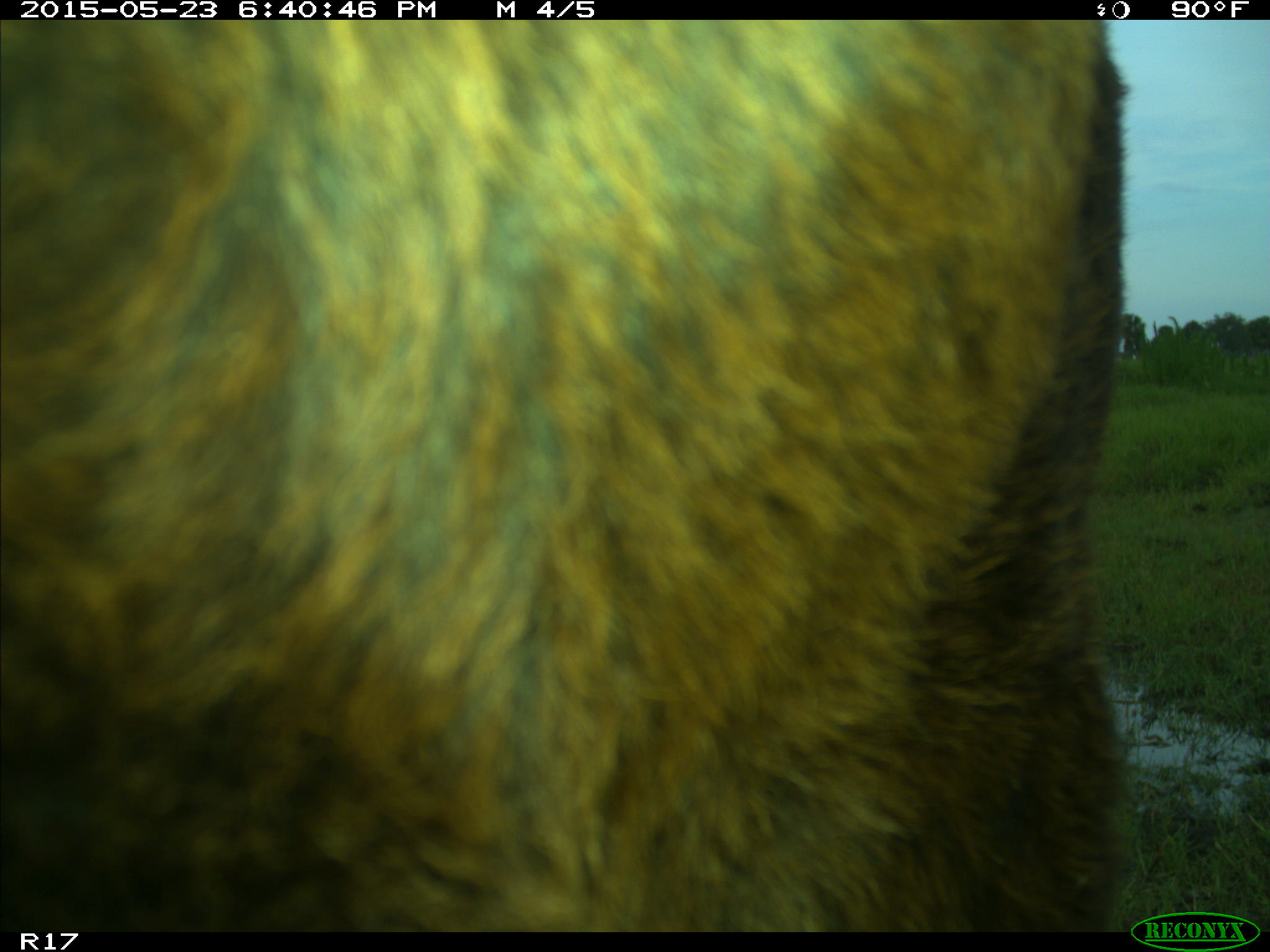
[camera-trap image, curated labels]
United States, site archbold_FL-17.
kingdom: Animalia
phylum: Chordata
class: Mammalia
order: Artiodactyla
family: Bovidae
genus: Bos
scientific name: Bos taurus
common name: domestic cow